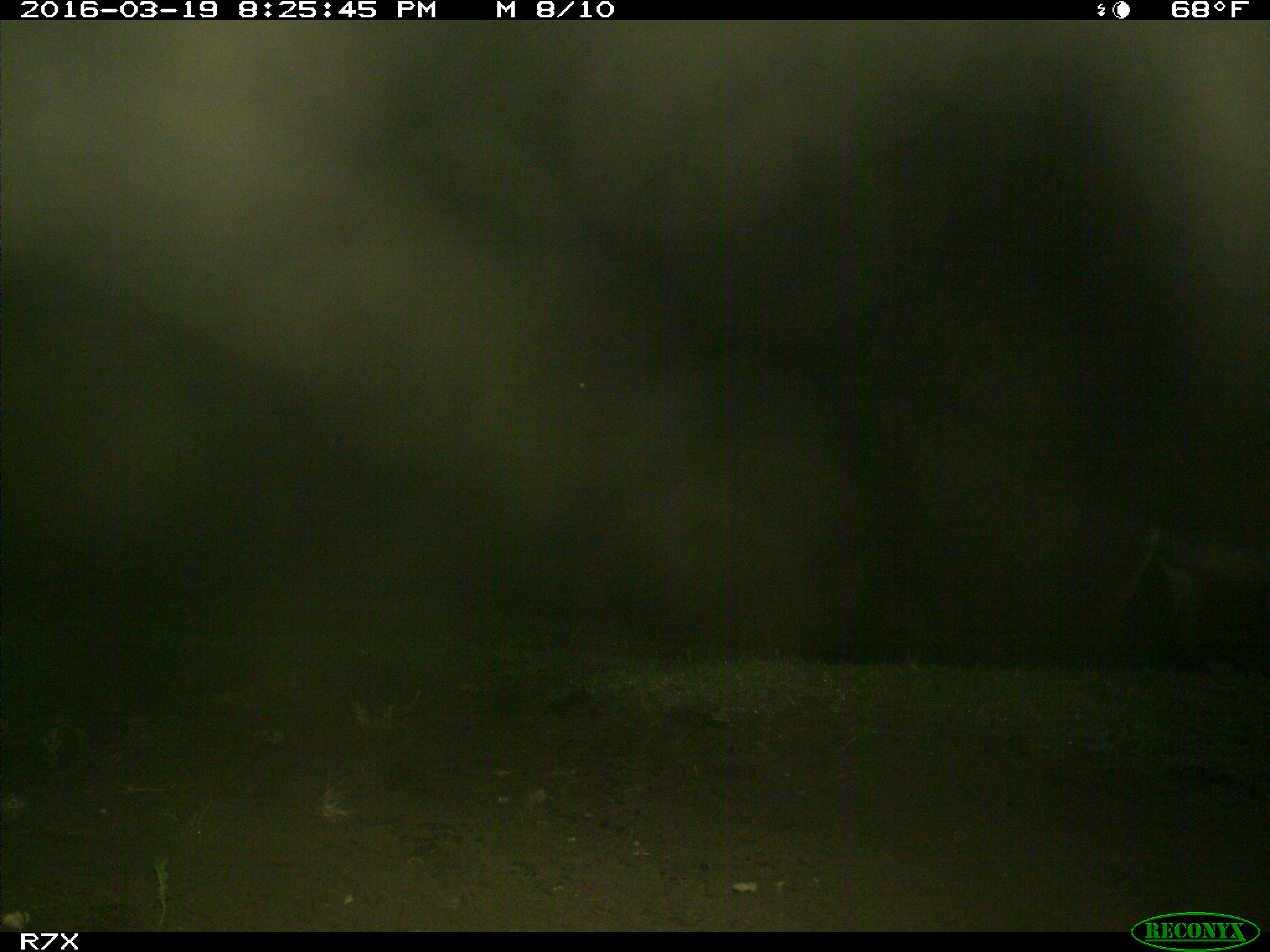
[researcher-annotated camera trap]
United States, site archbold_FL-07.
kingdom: Animalia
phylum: Chordata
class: Mammalia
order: Perissodactyla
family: Equidae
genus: Equus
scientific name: Equus africanus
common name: african wild ass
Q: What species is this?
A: Equus africanus (african wild ass).